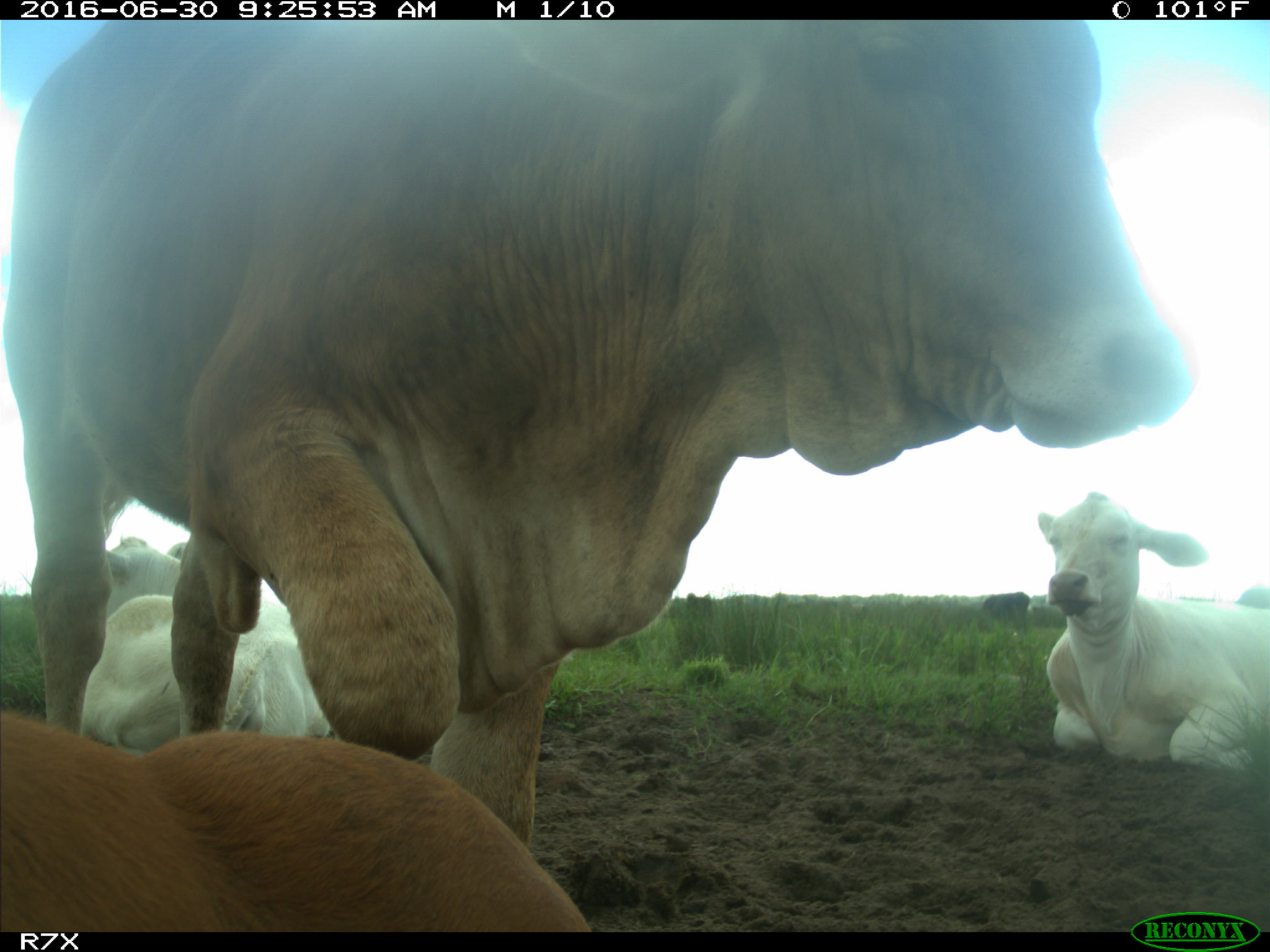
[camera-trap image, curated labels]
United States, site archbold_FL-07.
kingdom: Animalia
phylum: Chordata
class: Mammalia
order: Artiodactyla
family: Bovidae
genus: Bos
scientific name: Bos taurus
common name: domestic cow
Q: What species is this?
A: Bos taurus (domestic cow).